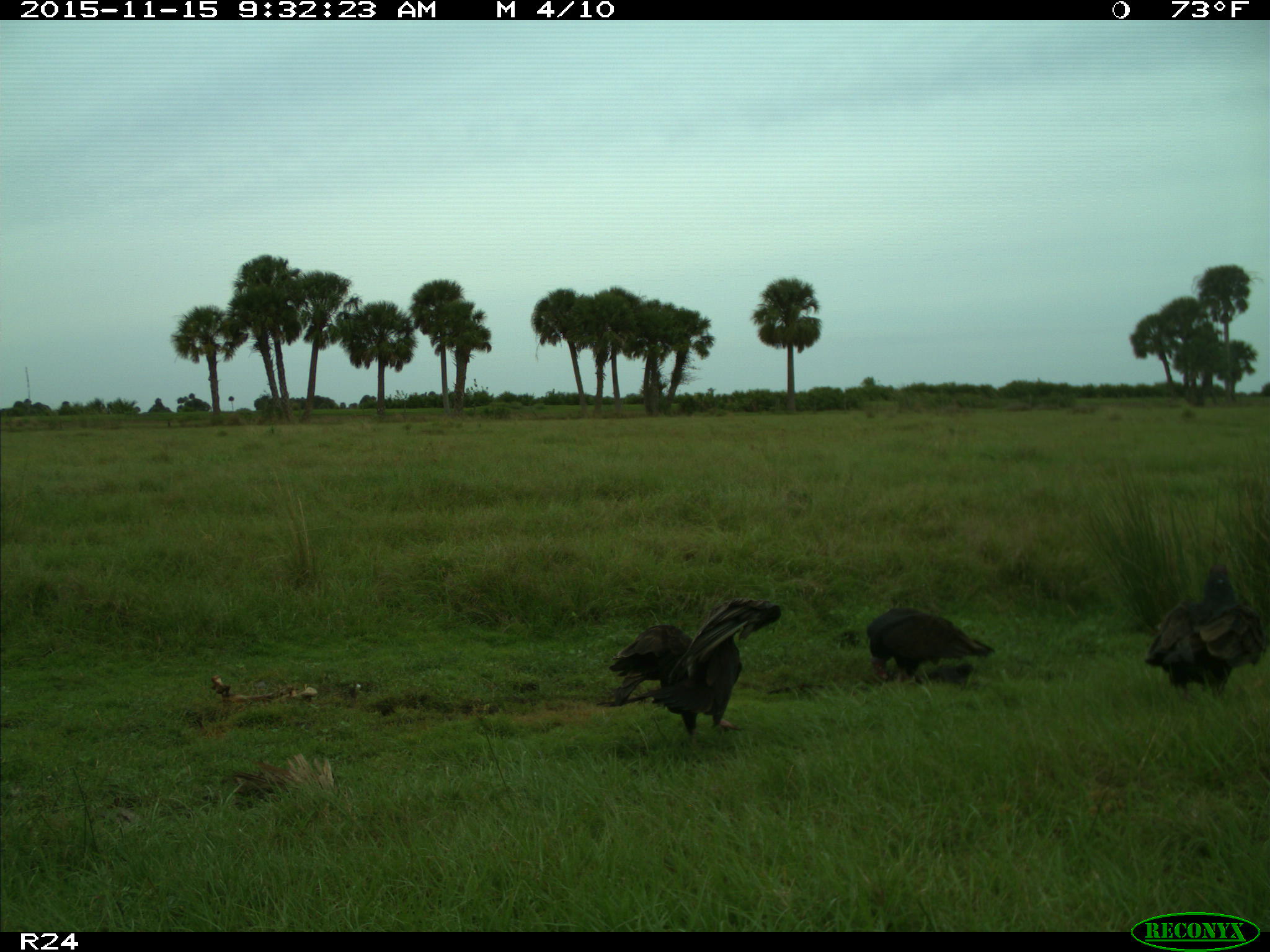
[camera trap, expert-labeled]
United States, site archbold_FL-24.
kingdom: Animalia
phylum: Chordata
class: Aves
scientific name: Aves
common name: birds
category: unidentified bird